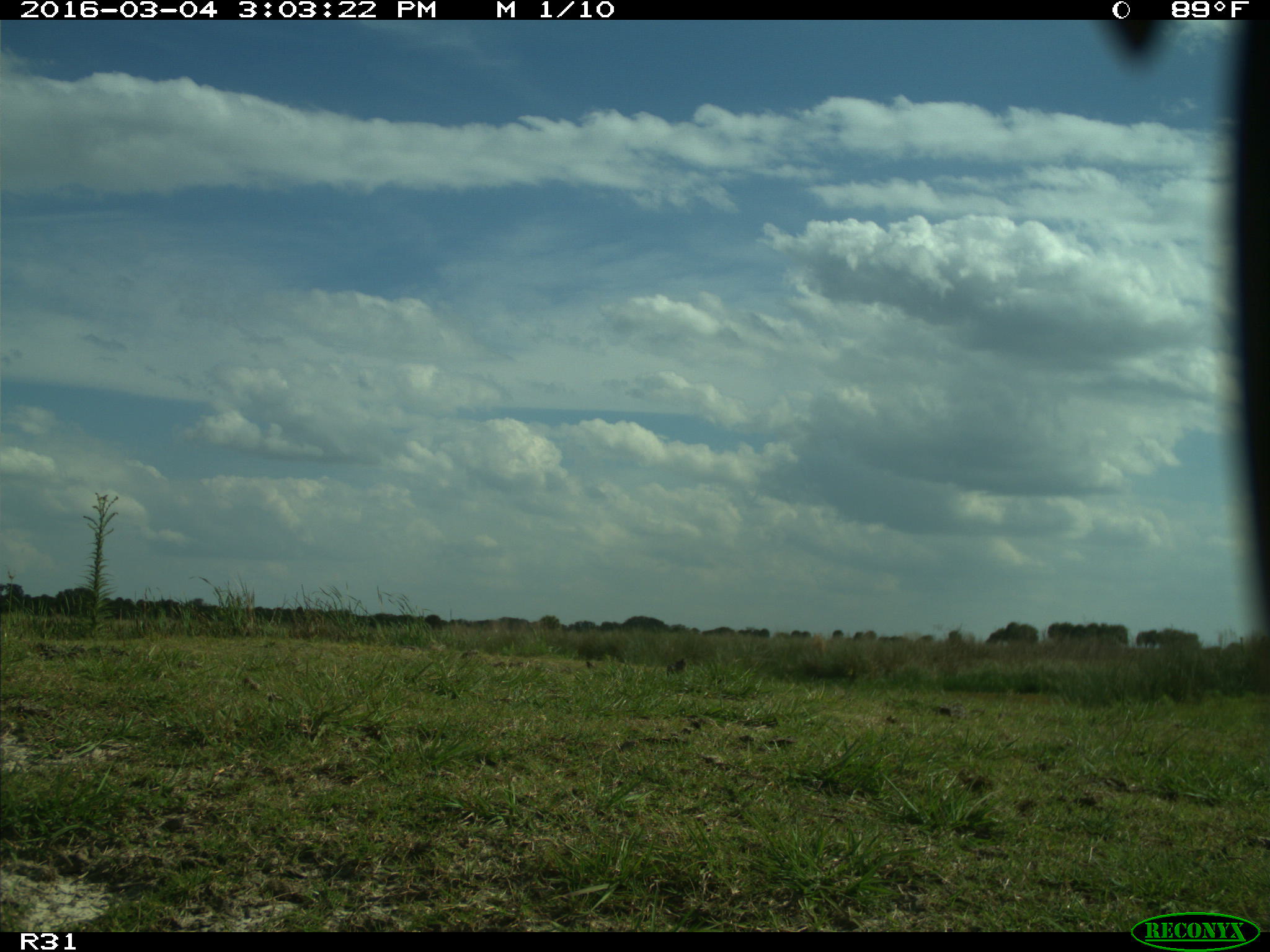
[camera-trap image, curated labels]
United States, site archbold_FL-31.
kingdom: Animalia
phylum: Chordata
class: Aves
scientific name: Aves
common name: birds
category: unidentified bird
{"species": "unidentified bird (birds) (Aves)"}